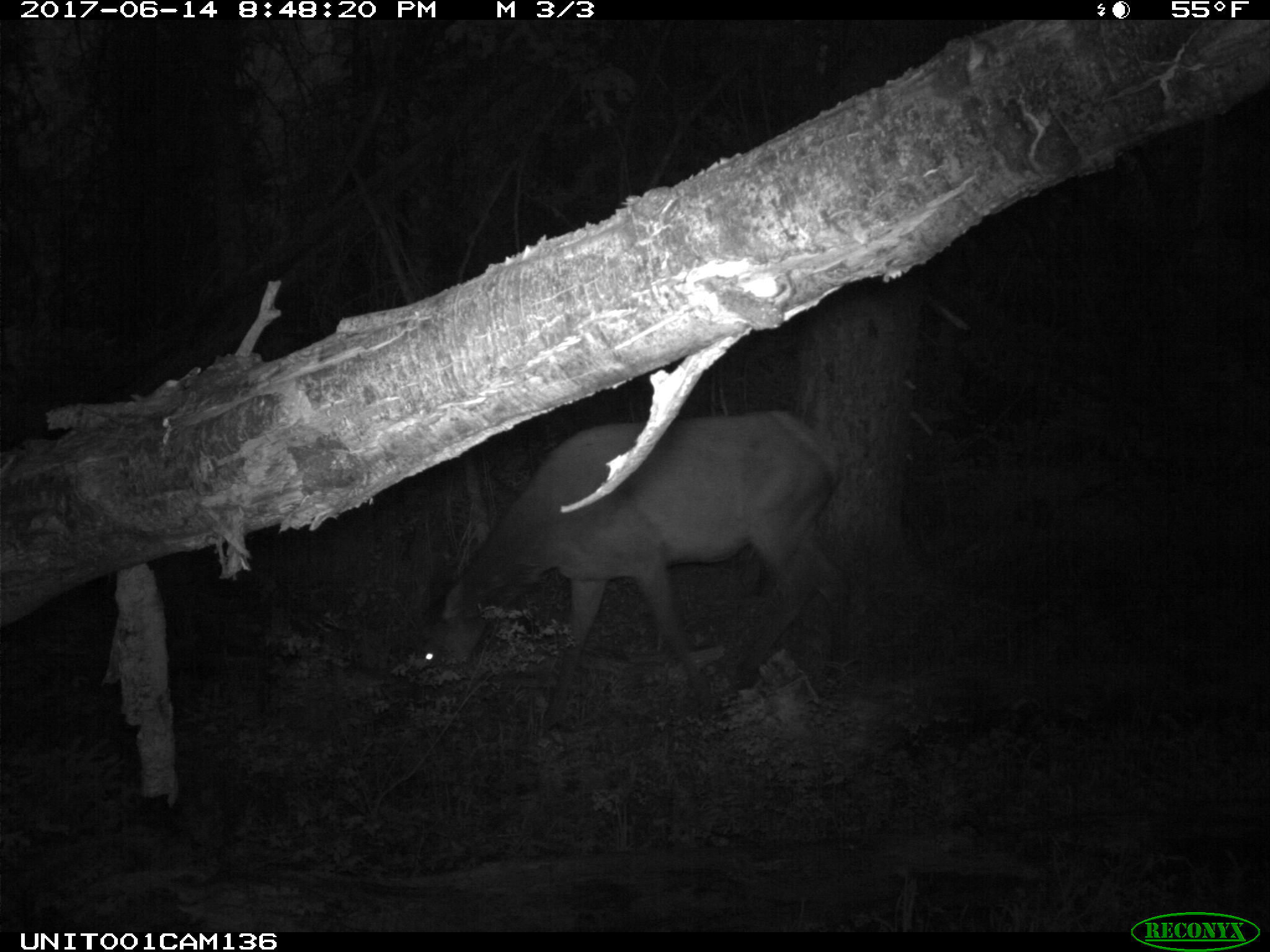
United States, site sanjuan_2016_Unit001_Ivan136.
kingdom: Animalia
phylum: Chordata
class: Mammalia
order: Artiodactyla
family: Cervidae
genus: Cervus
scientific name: Cervus elaphus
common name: red deer